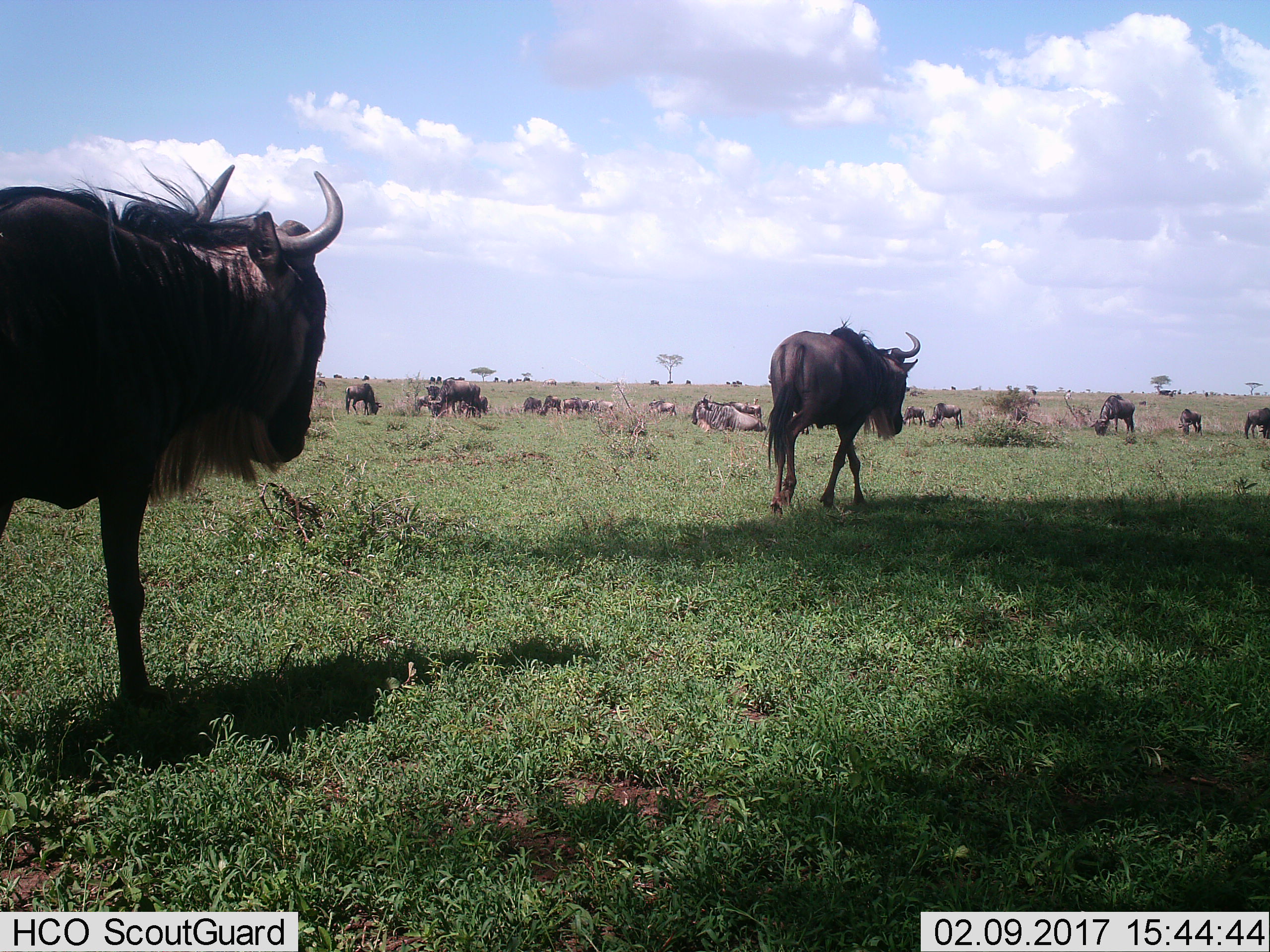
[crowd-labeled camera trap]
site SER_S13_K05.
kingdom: Animalia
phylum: Chordata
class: Mammalia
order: Artiodactyla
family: Bovidae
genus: Connochaetes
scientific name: Connochaetes taurinus taurinus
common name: blue wildebeest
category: wildebeestblue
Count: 11-50.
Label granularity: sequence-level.